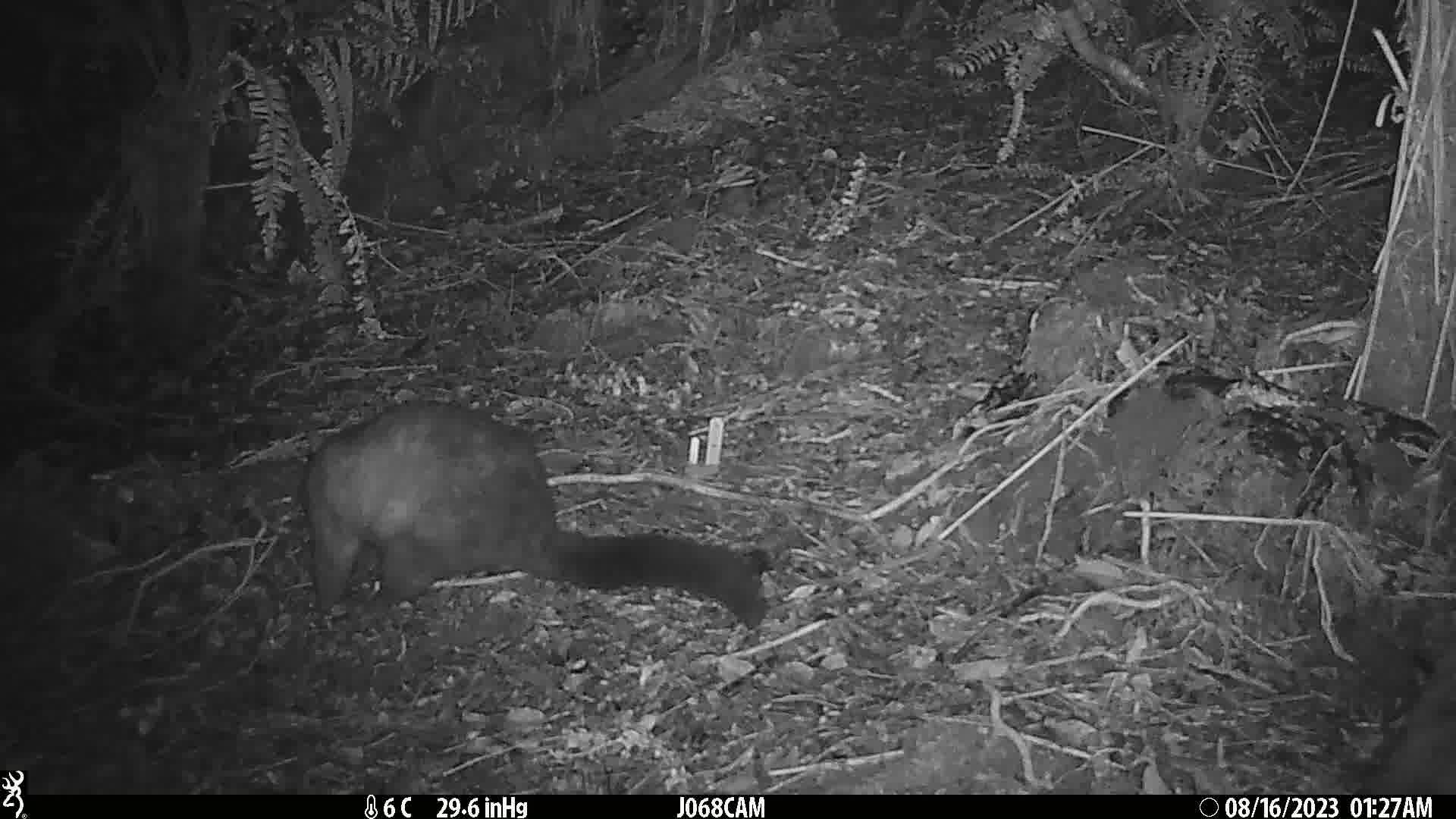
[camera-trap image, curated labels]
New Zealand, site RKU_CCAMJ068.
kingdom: Animalia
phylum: Chordata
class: Mammalia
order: Diprotodontia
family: Phalangeridae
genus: Trichosurus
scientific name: Trichosurus vulpecula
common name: common brushtail possum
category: possum